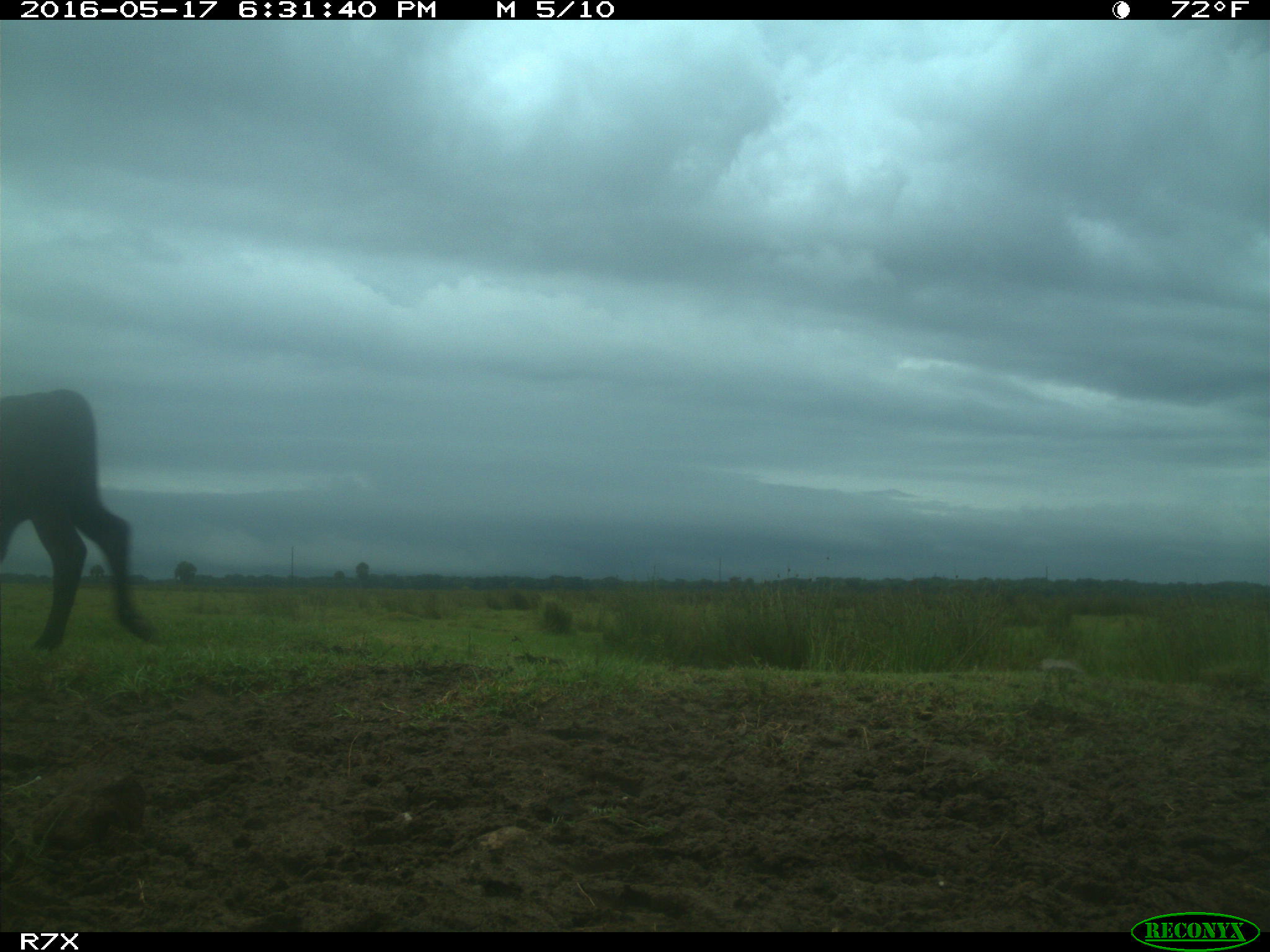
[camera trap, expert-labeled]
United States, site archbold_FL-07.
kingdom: Animalia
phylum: Chordata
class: Mammalia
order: Artiodactyla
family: Bovidae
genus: Bos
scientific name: Bos taurus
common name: domestic cow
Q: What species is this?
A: Bos taurus (domestic cow).